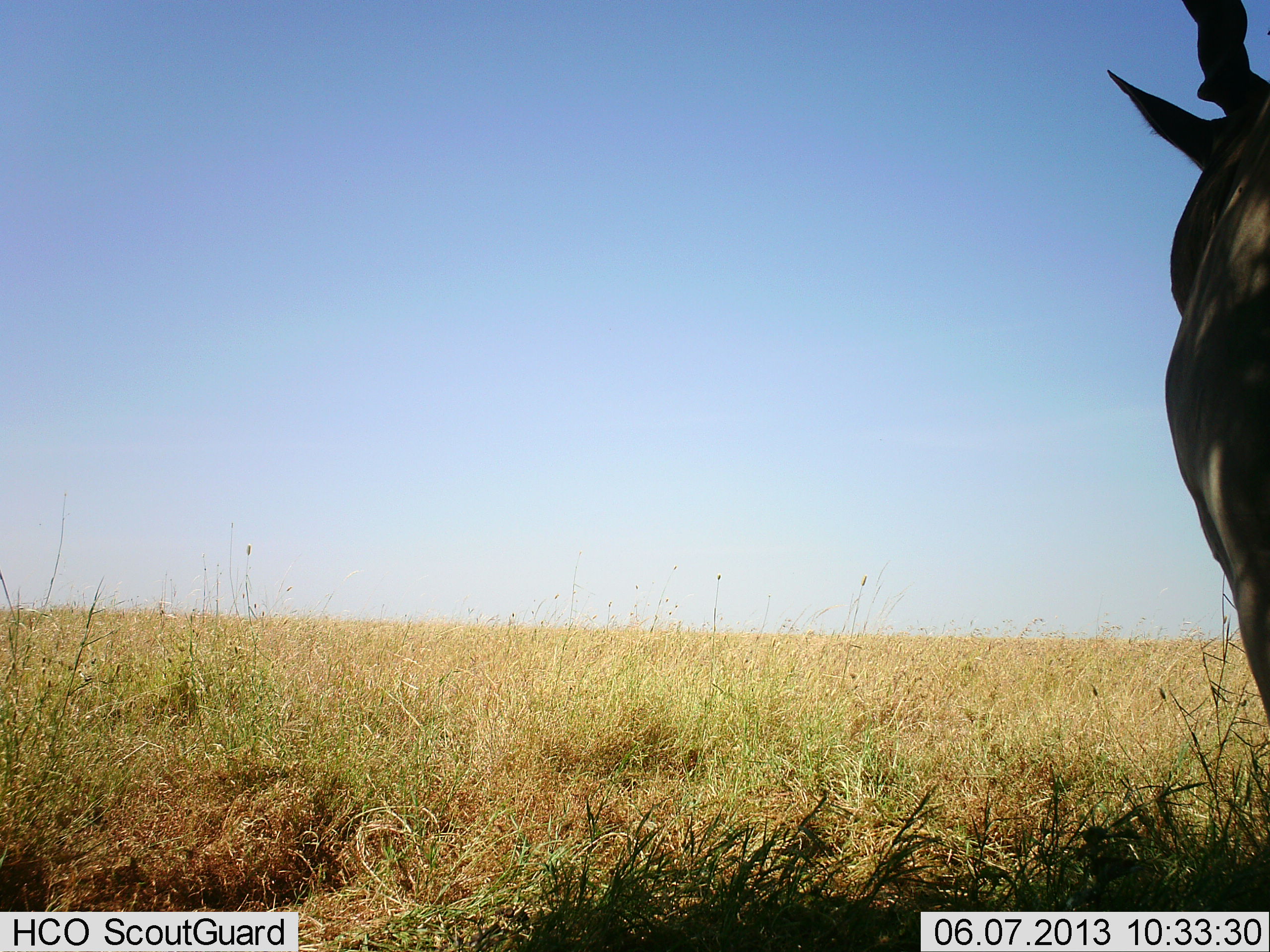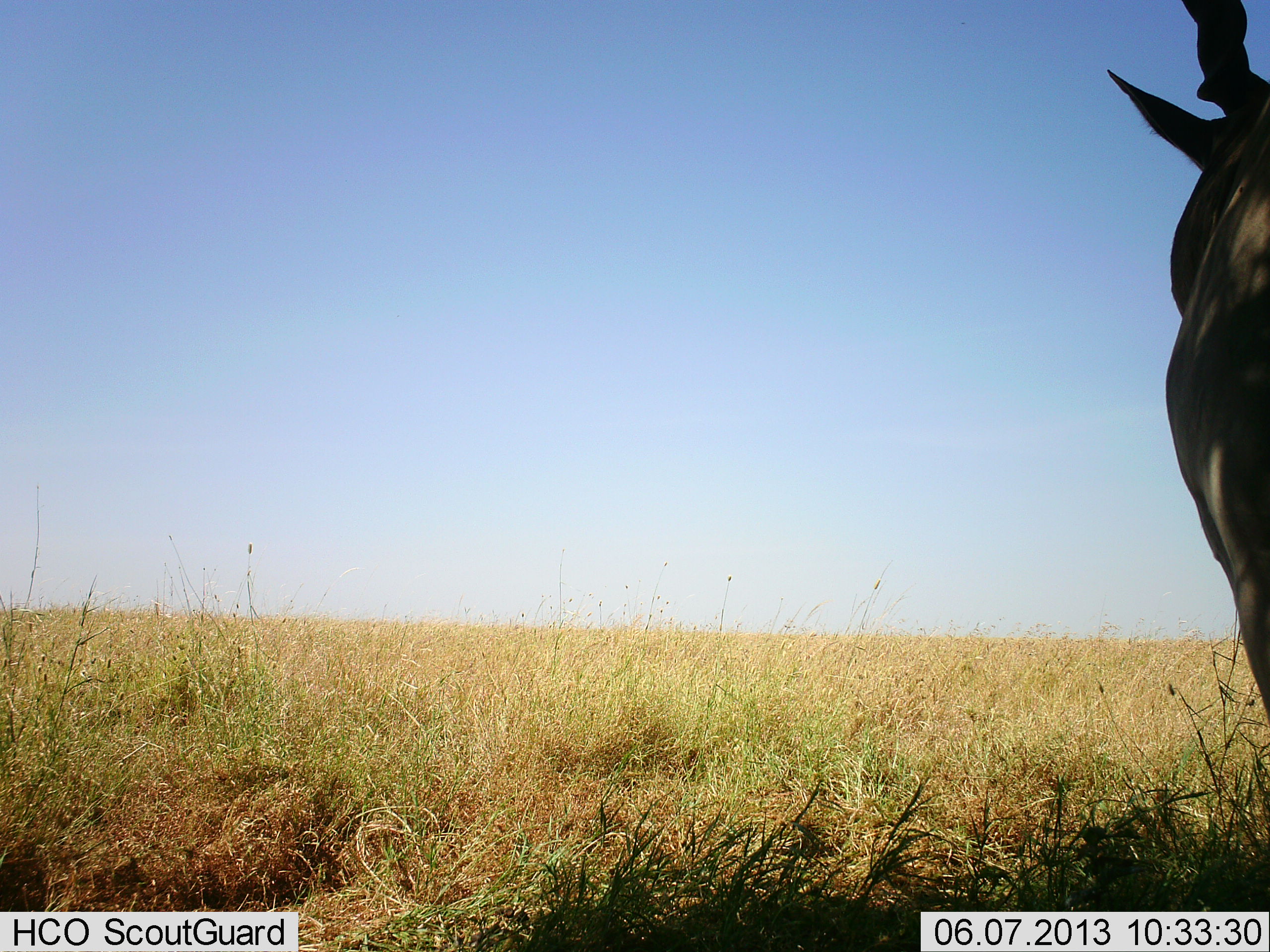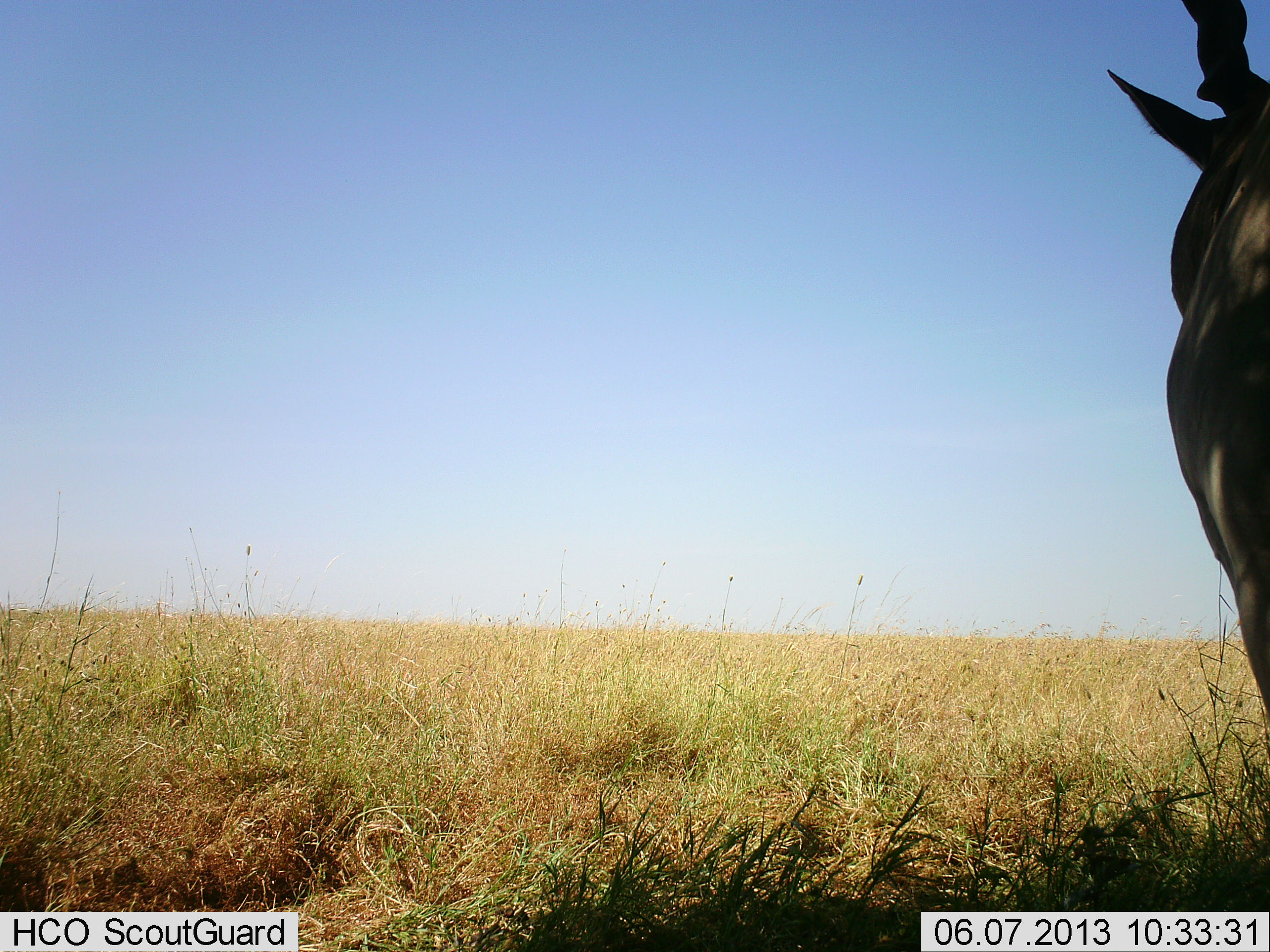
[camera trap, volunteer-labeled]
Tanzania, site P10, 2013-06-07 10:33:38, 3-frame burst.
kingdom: Animalia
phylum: Chordata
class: Mammalia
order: Artiodactyla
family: Bovidae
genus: Tragelaphus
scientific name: Tragelaphus oryx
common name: eland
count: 1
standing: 100%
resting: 0%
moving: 0%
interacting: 0%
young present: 0%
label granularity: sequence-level